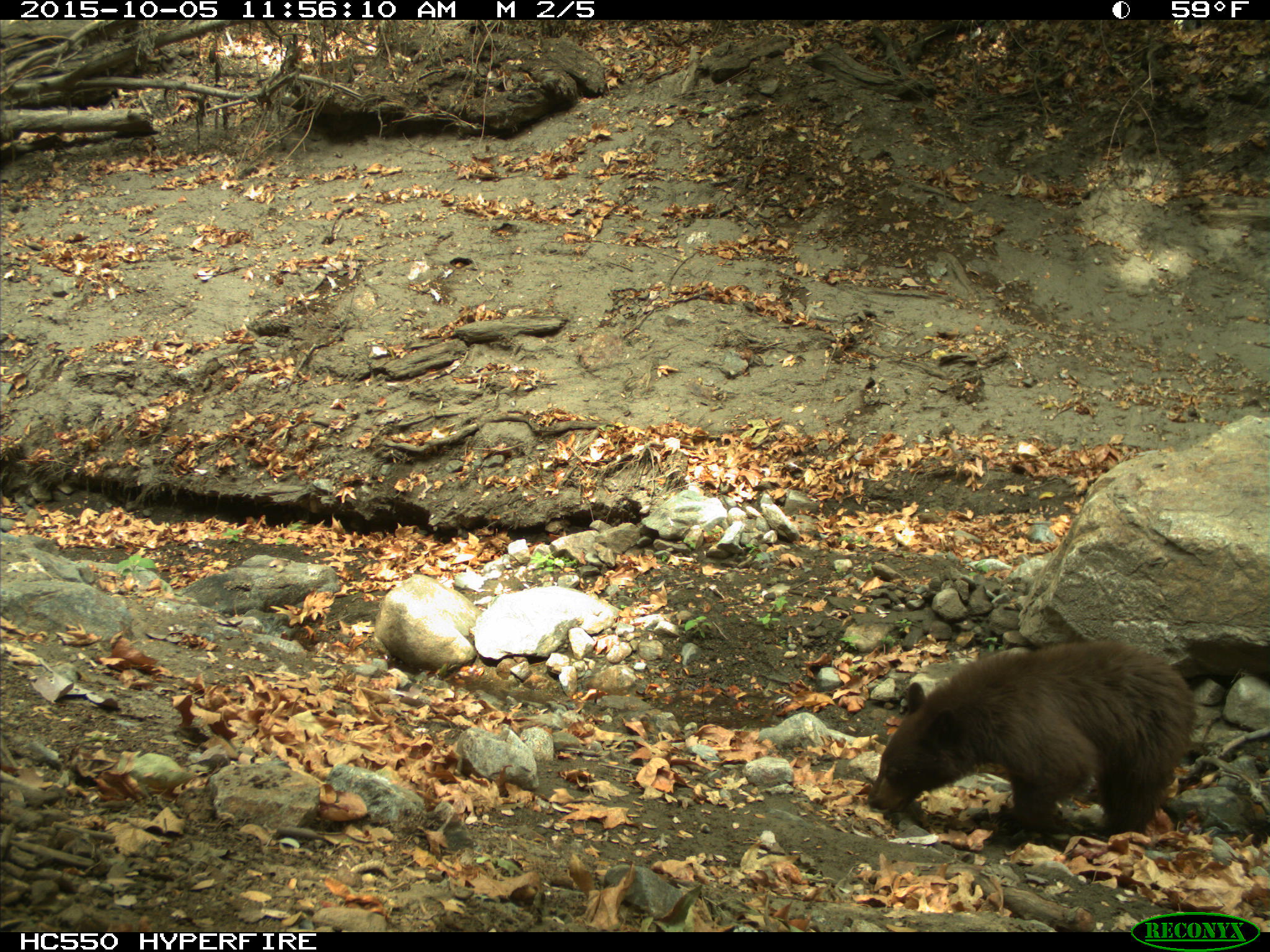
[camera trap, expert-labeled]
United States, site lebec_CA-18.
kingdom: Animalia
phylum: Chordata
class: Mammalia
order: Carnivora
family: Ursidae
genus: Ursus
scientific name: Ursus americanus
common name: american black bear